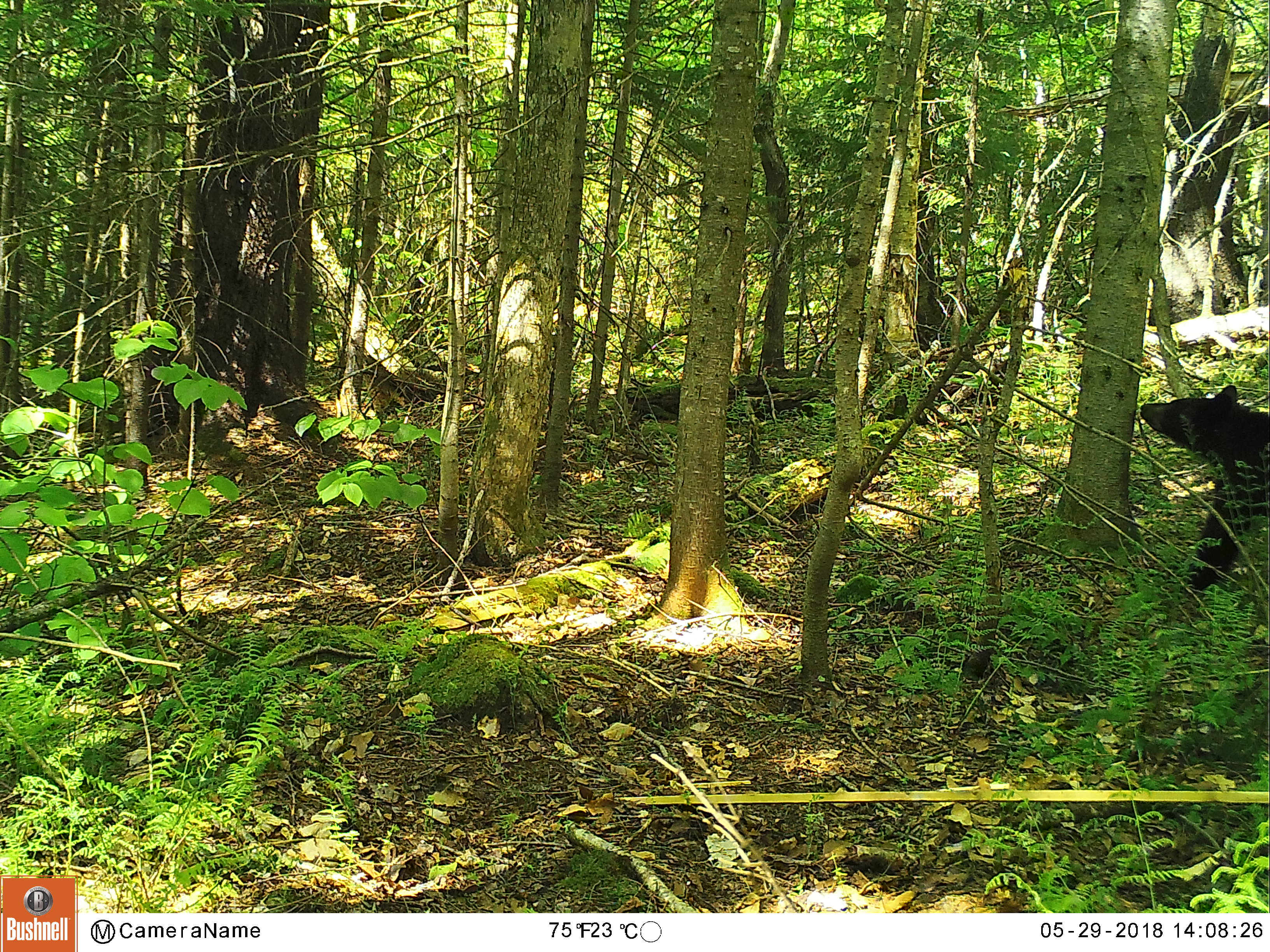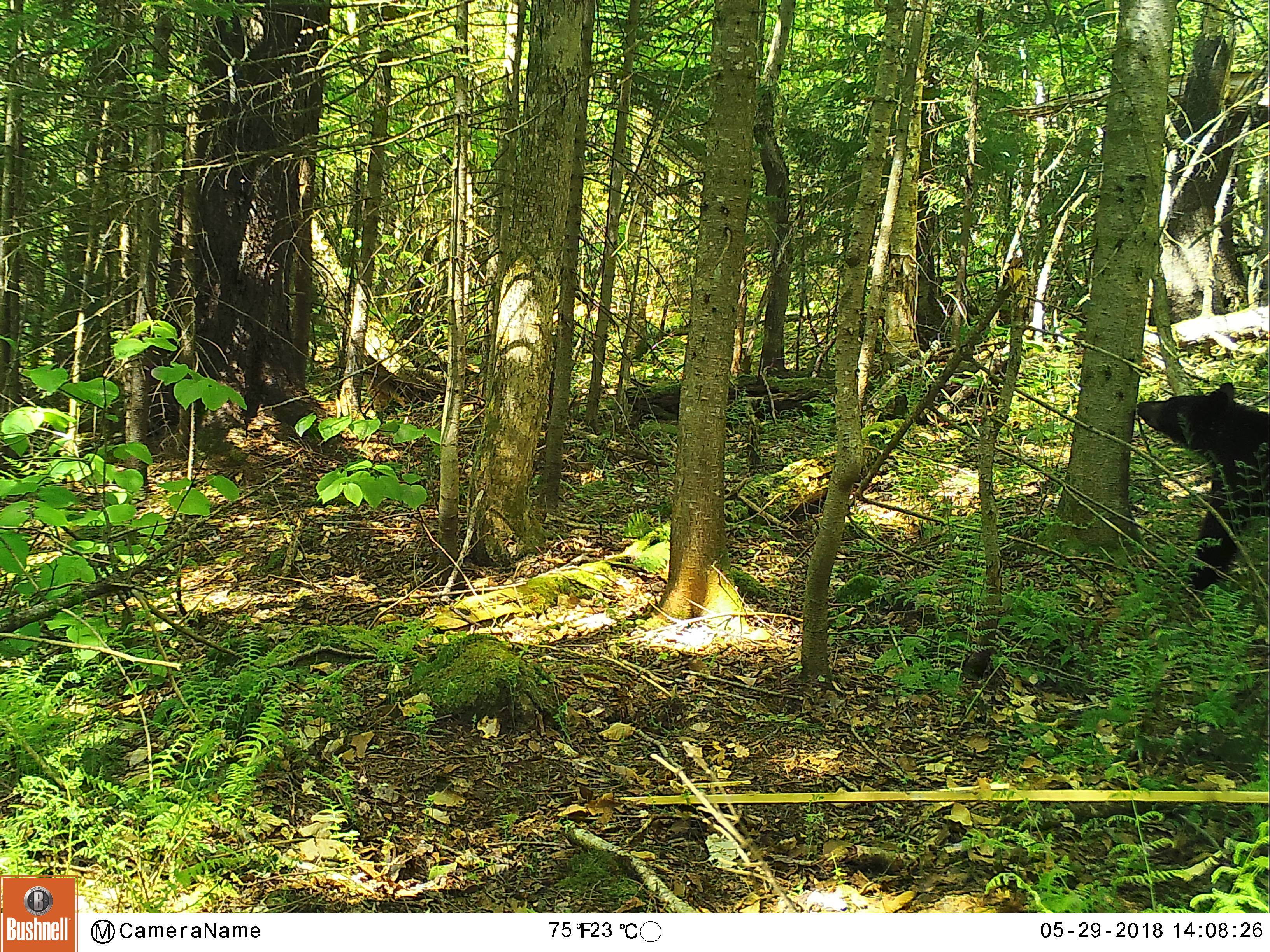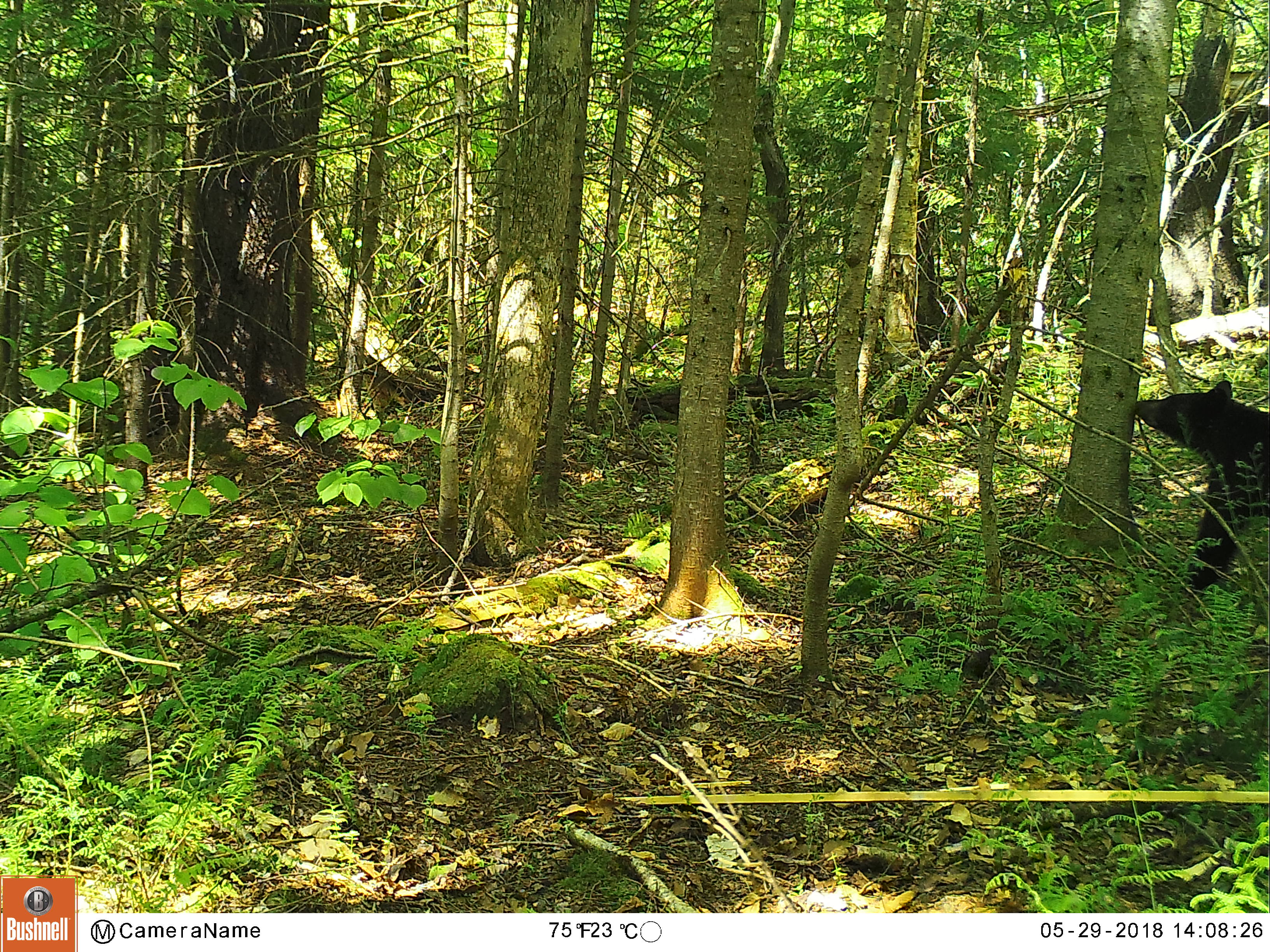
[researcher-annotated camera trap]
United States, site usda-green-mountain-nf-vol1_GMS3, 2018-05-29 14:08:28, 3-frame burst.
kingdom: Animalia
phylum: Chordata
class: Mammalia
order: Carnivora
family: Ursidae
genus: Ursus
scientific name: Ursus americanus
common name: black bear